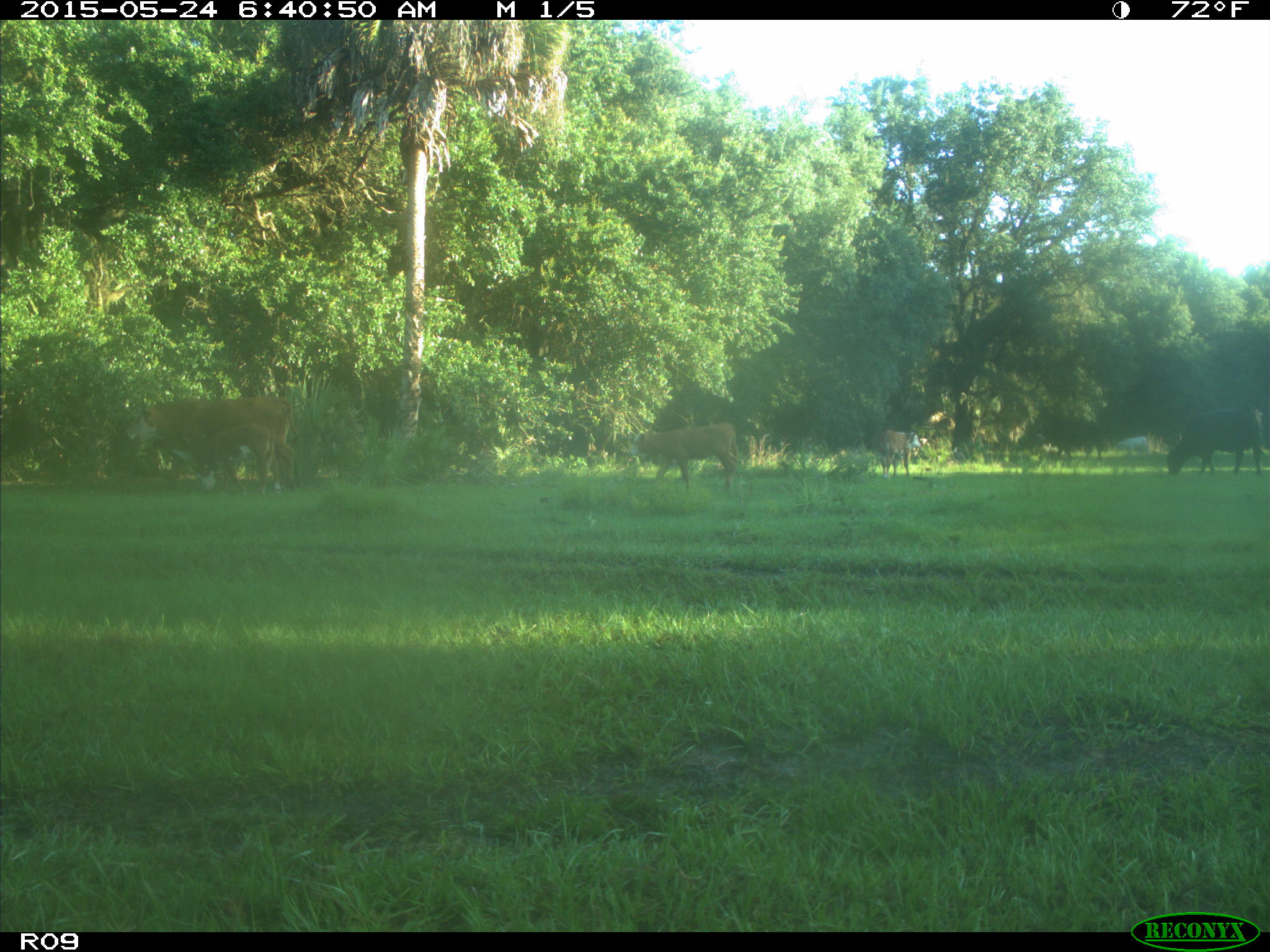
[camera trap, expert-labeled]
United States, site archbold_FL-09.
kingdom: Animalia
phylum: Chordata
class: Mammalia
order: Artiodactyla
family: Bovidae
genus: Bos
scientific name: Bos taurus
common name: domestic cow